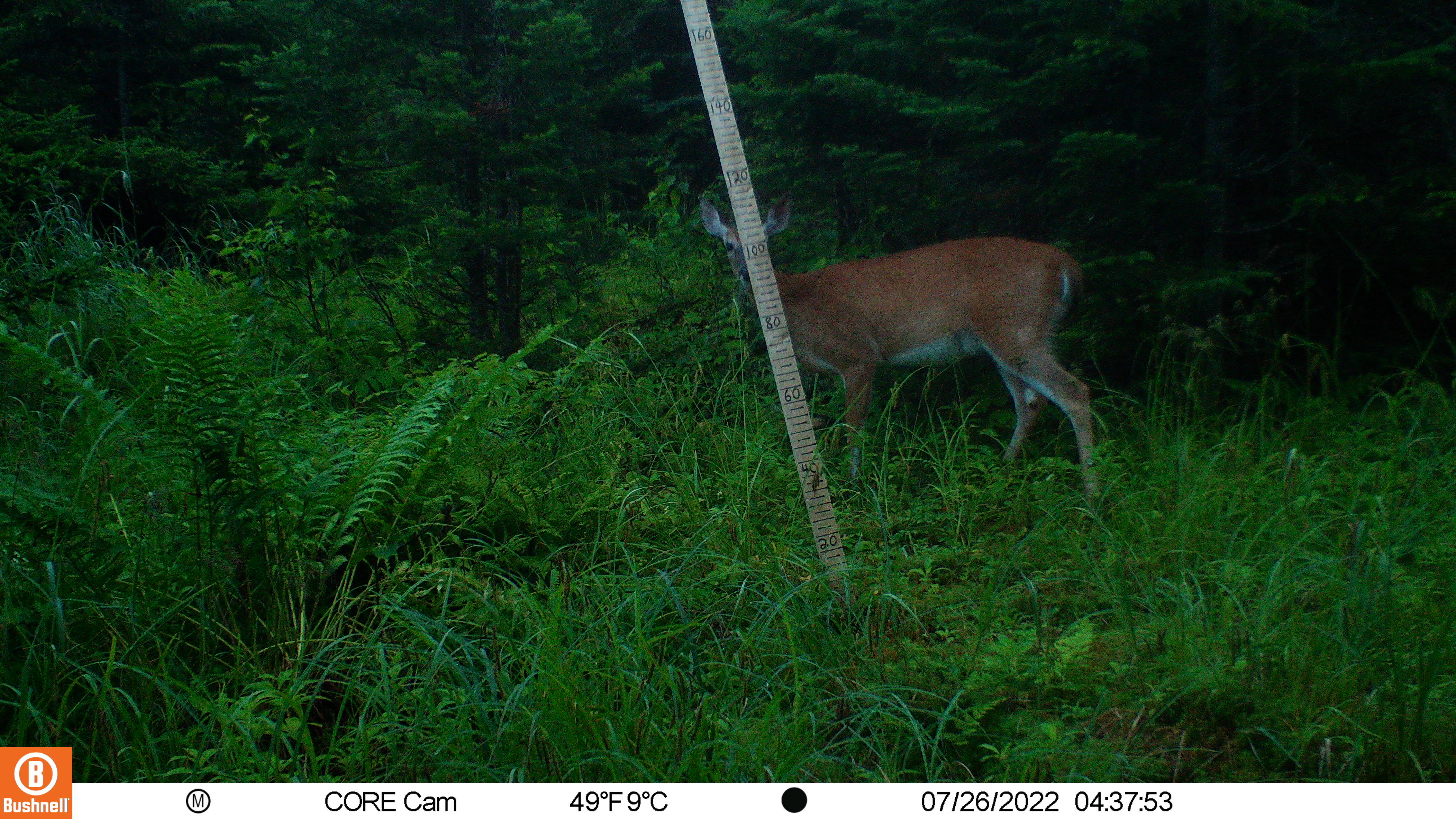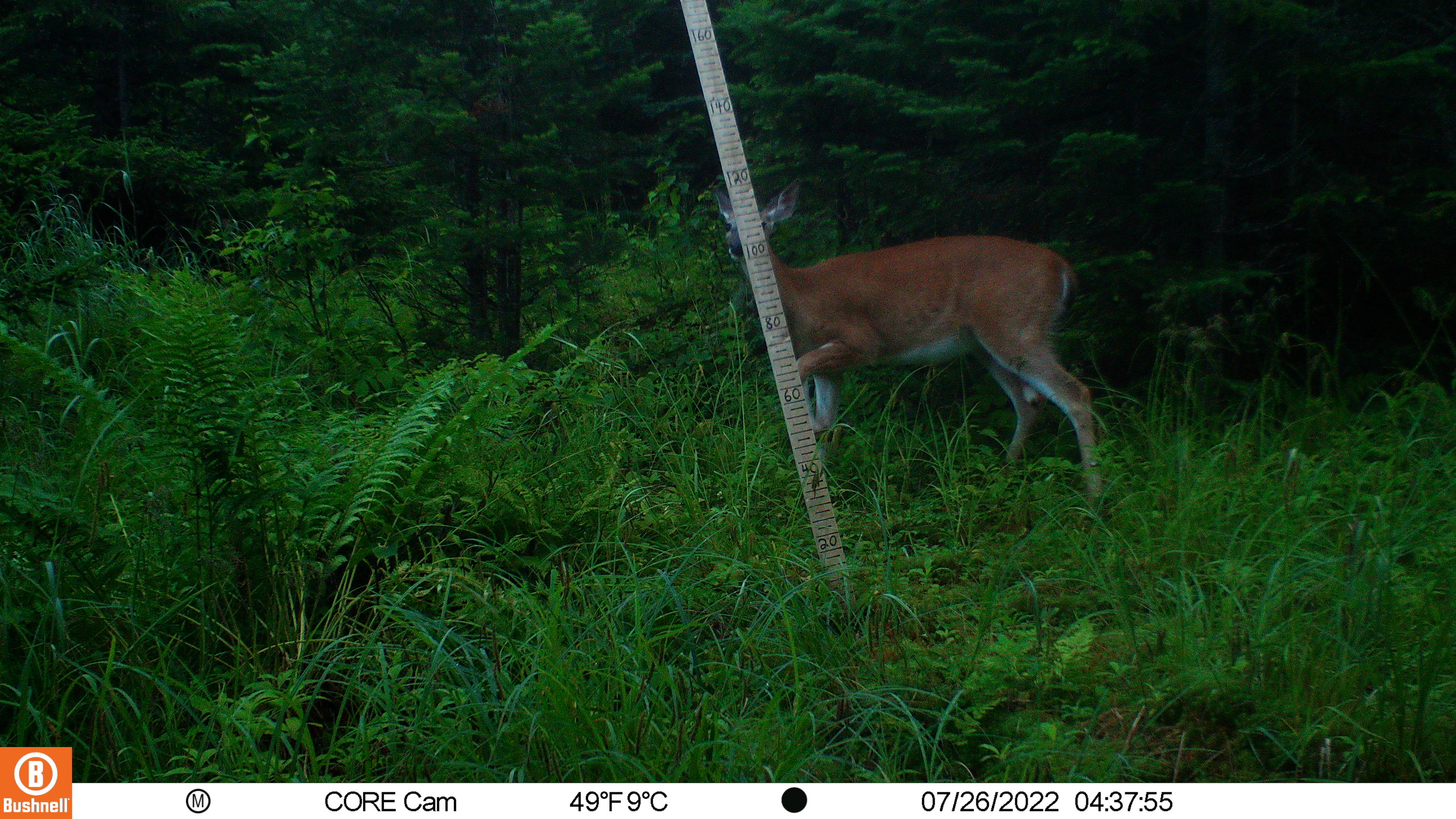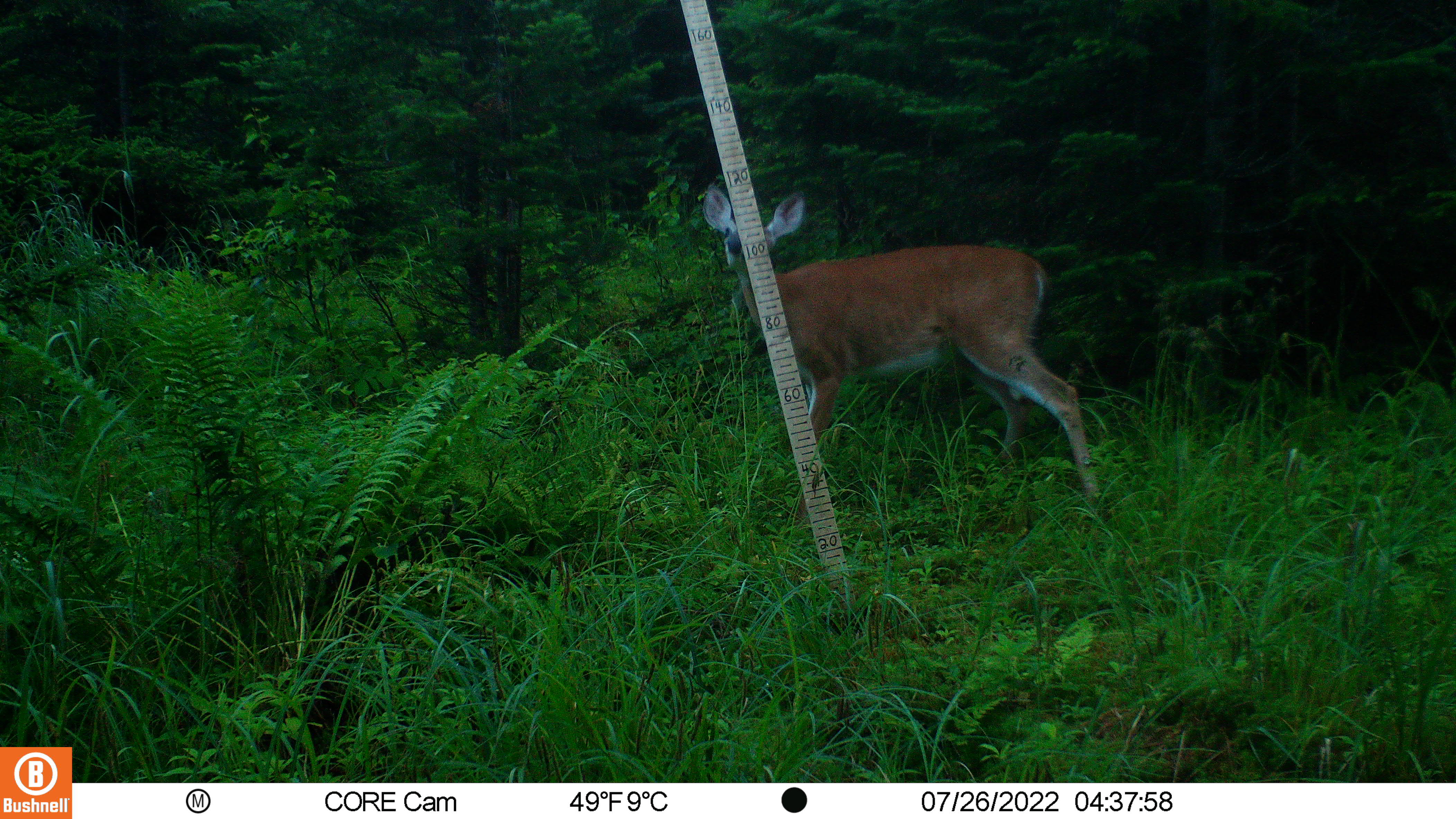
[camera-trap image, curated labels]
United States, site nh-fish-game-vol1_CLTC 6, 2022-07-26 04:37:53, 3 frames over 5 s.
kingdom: Animalia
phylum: Chordata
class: Mammalia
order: Artiodactyla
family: Cervidae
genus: Odocoileus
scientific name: Odocoileus virginianus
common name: white-tailed deer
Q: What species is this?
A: White-tailed deer (Odocoileus virginianus).